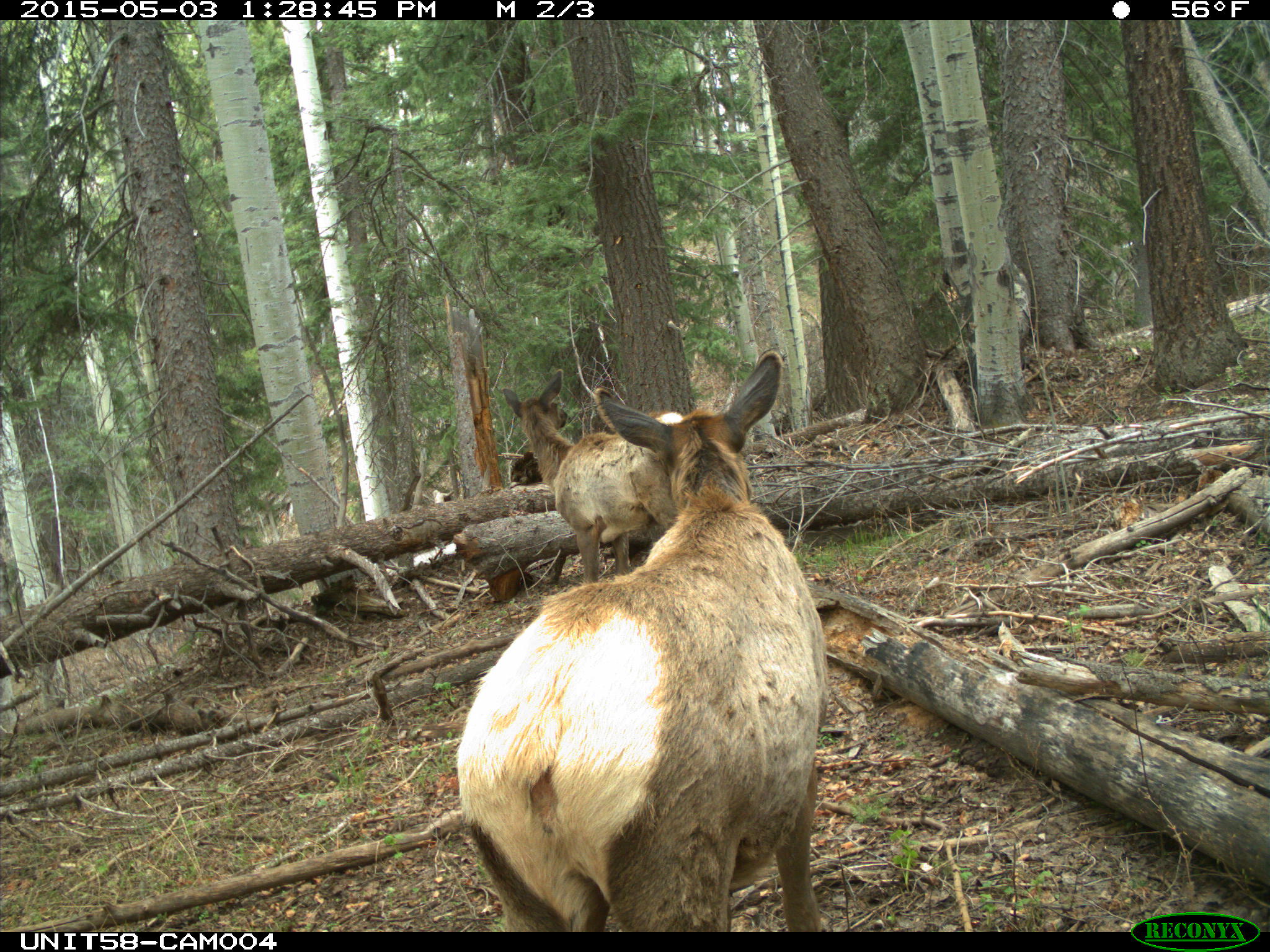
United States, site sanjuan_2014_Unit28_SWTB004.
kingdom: Animalia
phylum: Chordata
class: Mammalia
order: Artiodactyla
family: Cervidae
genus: Cervus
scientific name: Cervus elaphus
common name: red deer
Cervus elaphus (red deer).